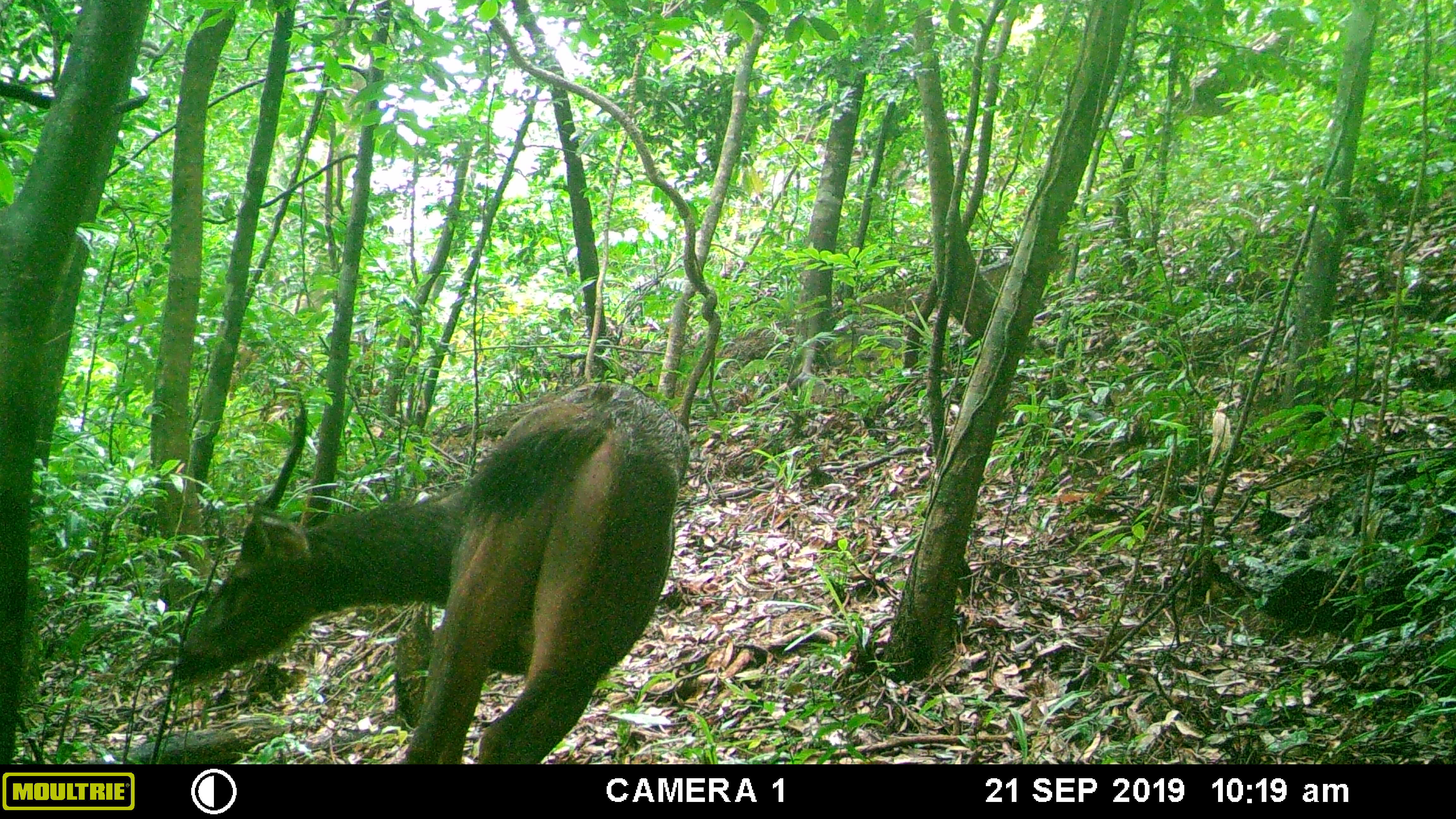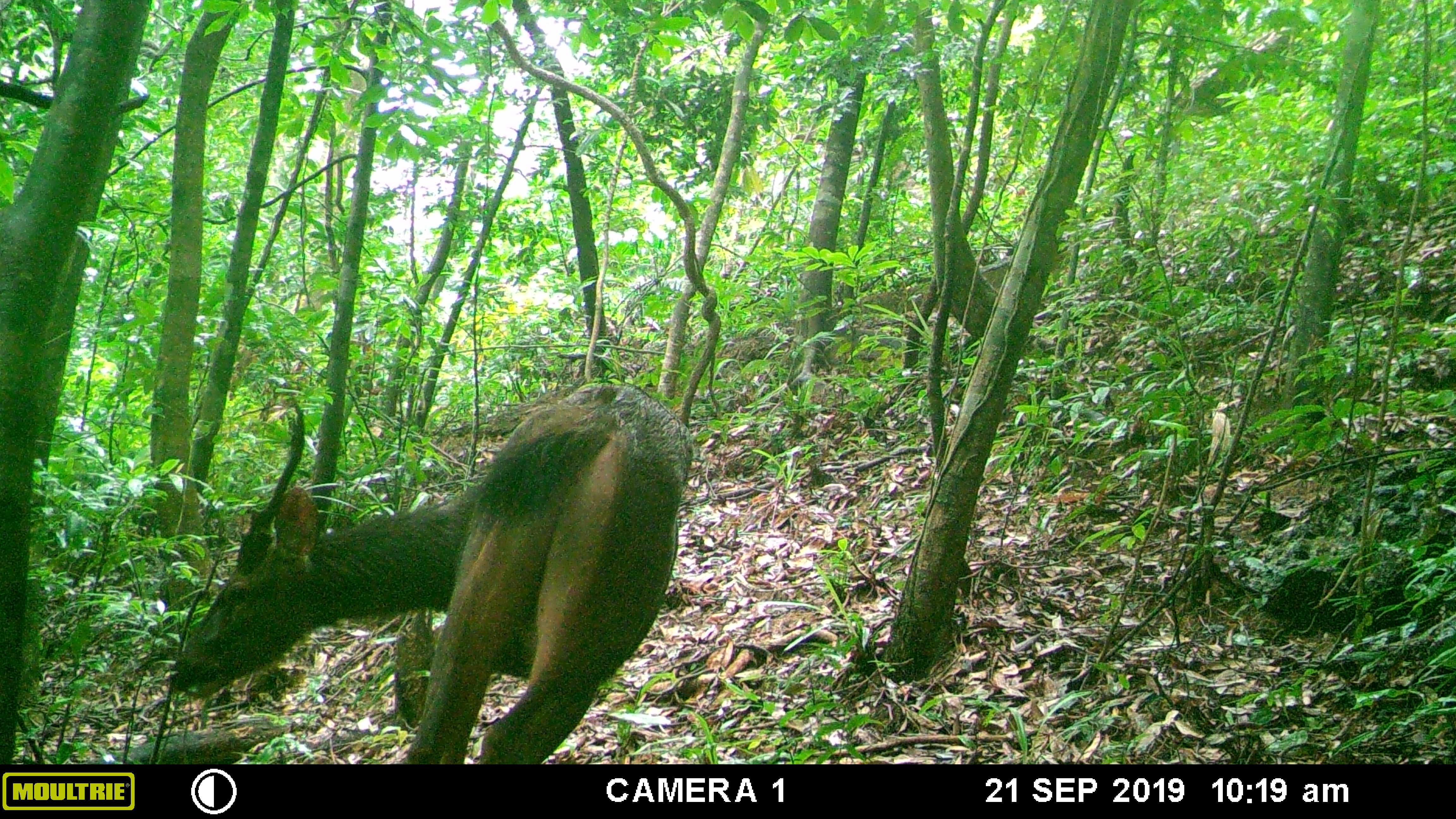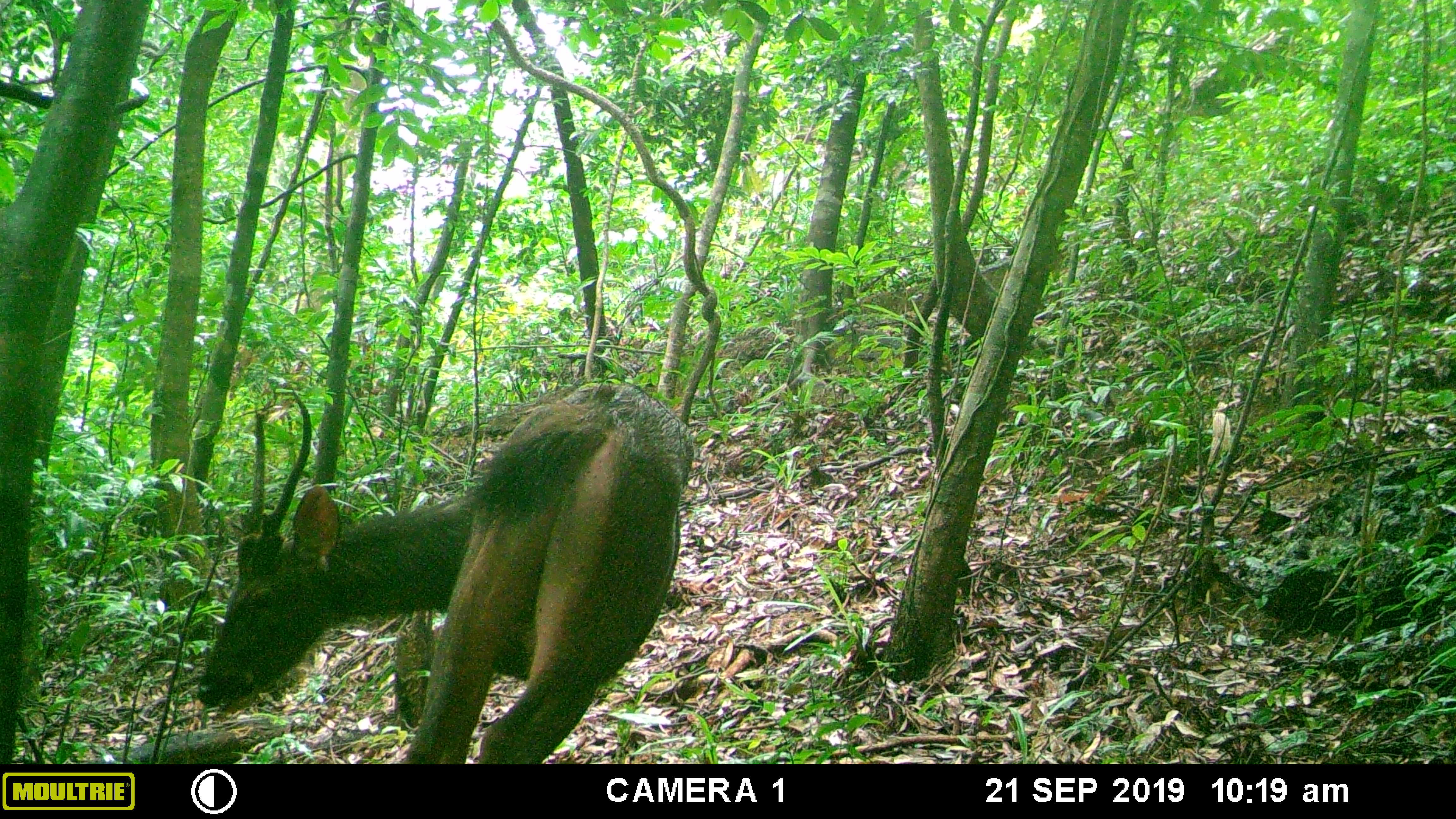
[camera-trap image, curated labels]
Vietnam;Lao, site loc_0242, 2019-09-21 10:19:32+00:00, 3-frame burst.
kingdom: Animalia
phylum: Chordata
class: Mammalia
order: Artiodactyla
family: Cervidae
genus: Rusa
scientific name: Rusa unicolor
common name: sambar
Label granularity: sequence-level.